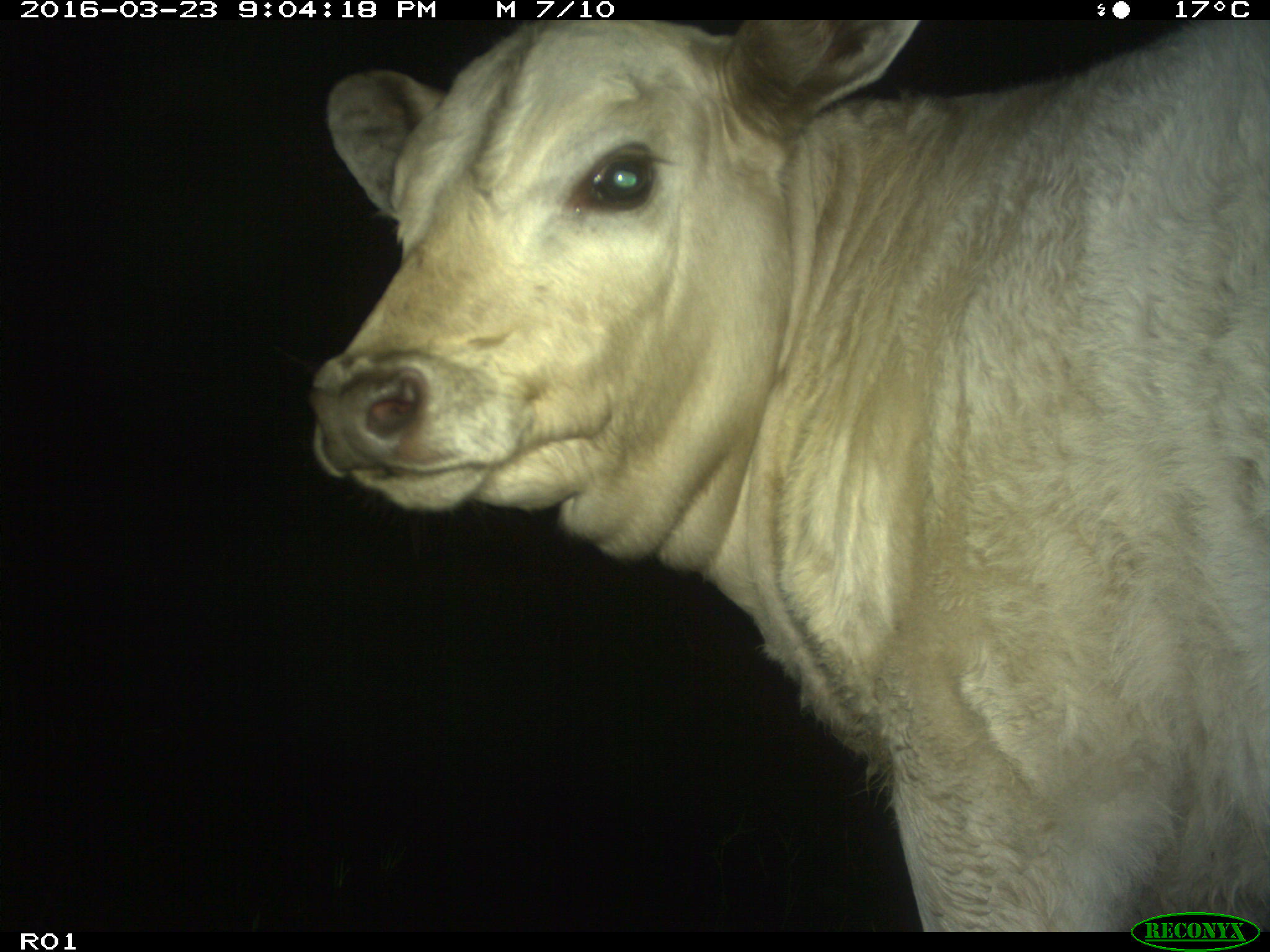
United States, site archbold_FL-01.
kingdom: Animalia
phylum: Chordata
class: Mammalia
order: Artiodactyla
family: Bovidae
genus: Bos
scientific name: Bos taurus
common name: domestic cow